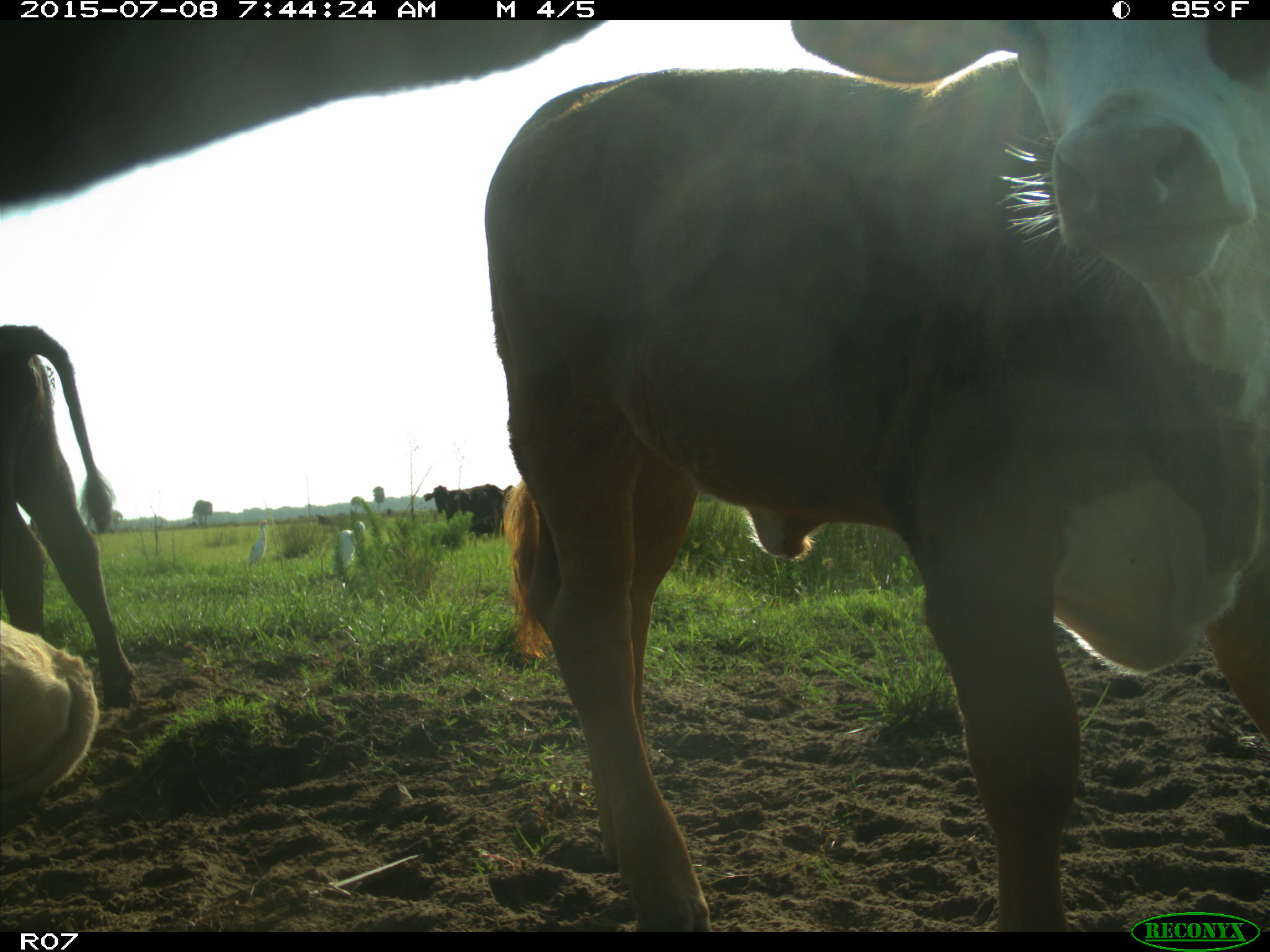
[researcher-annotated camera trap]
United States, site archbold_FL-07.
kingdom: Animalia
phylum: Chordata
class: Mammalia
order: Artiodactyla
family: Bovidae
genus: Bos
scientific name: Bos taurus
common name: domestic cow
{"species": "Bos taurus (domestic cow)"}